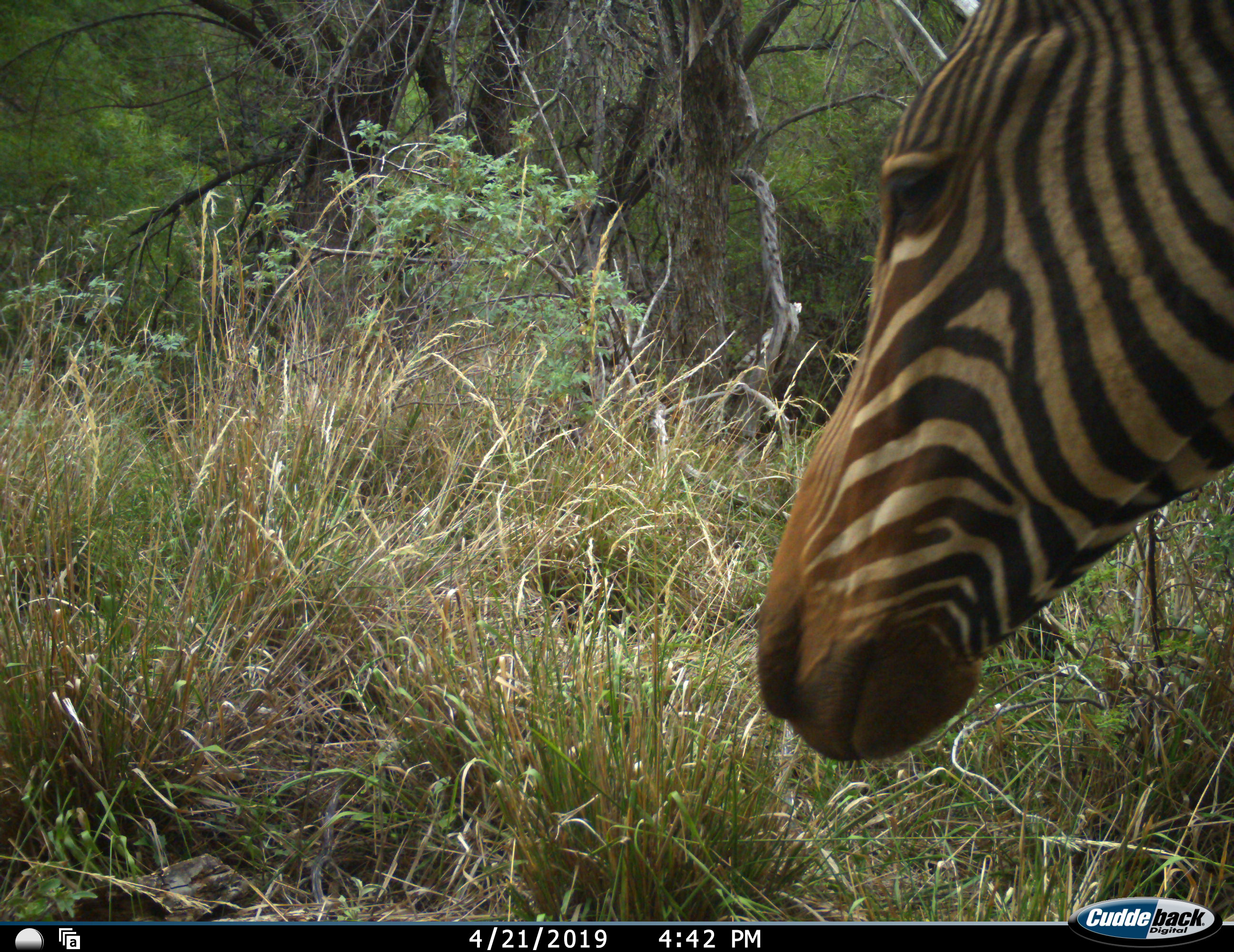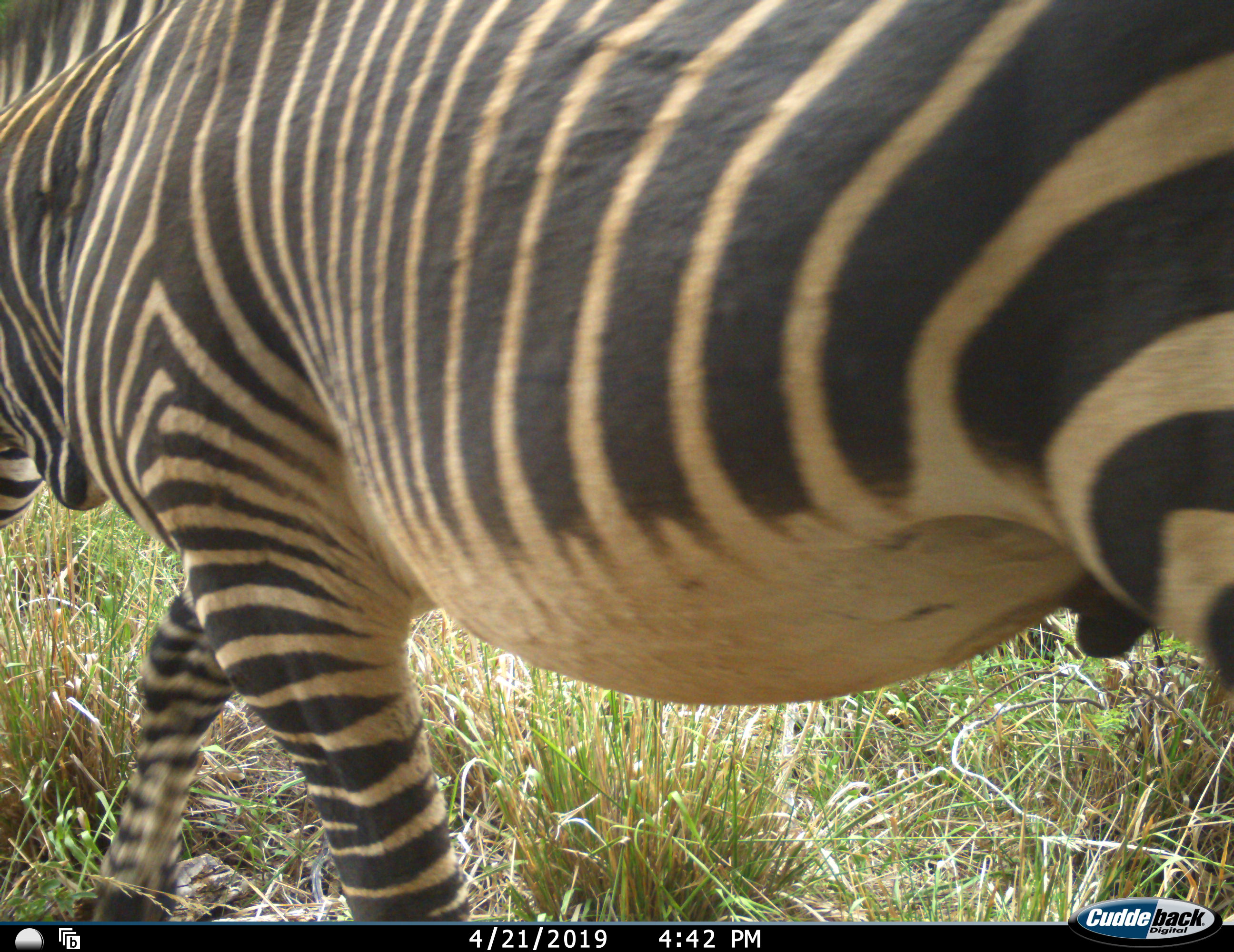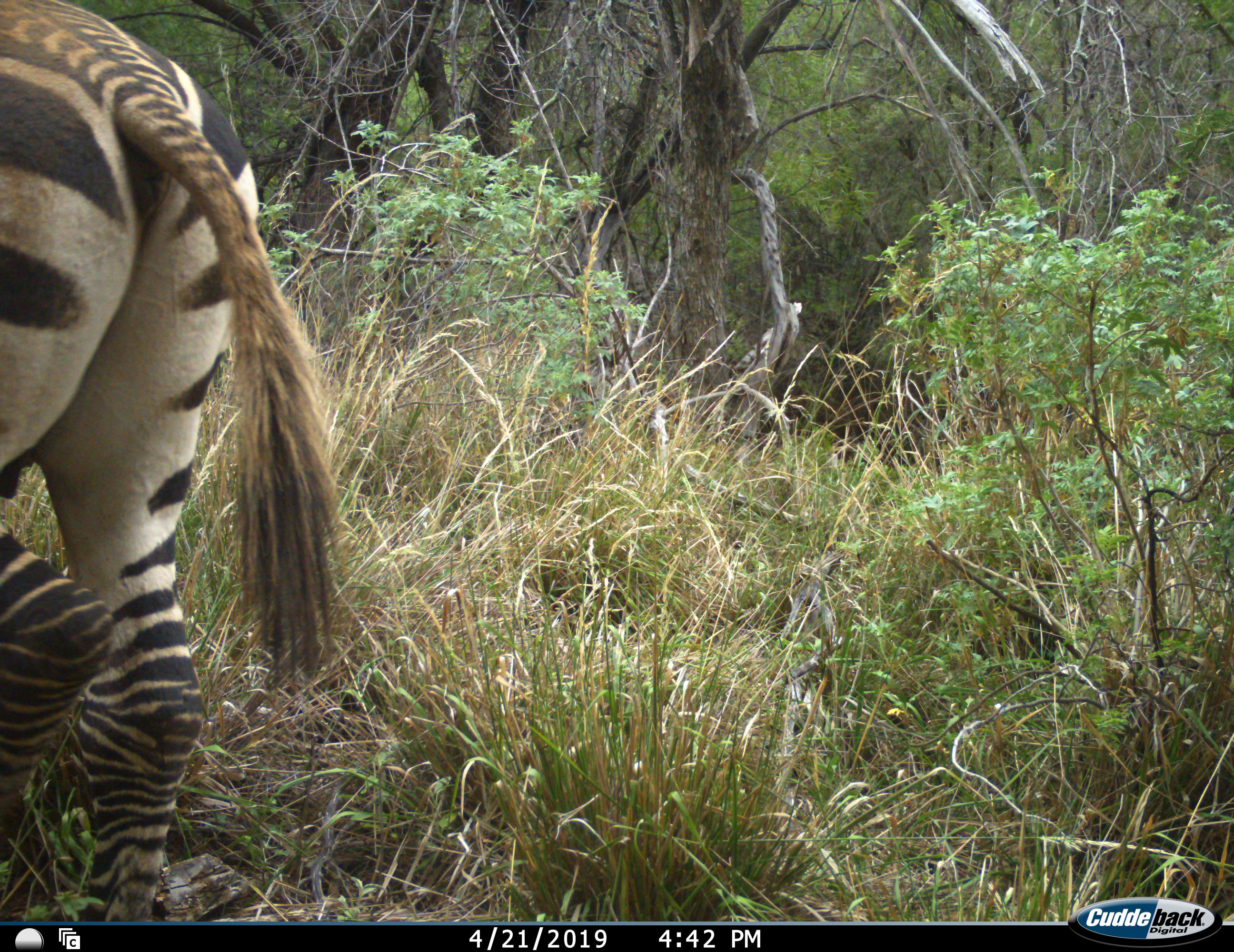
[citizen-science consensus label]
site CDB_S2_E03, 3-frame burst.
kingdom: Animalia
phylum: Chordata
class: Mammalia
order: Perissodactyla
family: Equidae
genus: Equus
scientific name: Equus zebra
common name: mountain zebra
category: zebramountain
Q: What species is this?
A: Zebramountain (mountain zebra) (Equus zebra).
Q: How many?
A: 1.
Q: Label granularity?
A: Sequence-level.